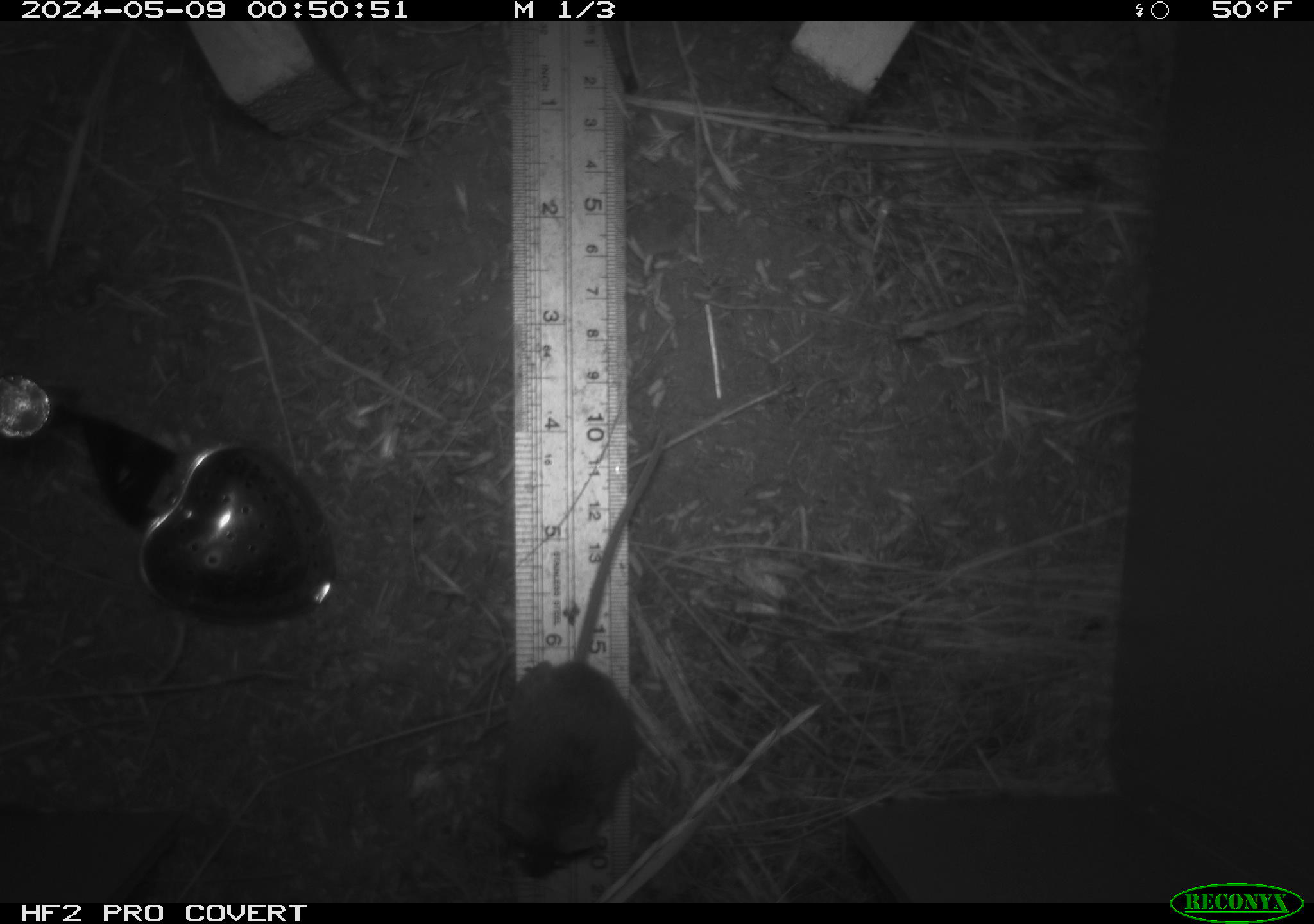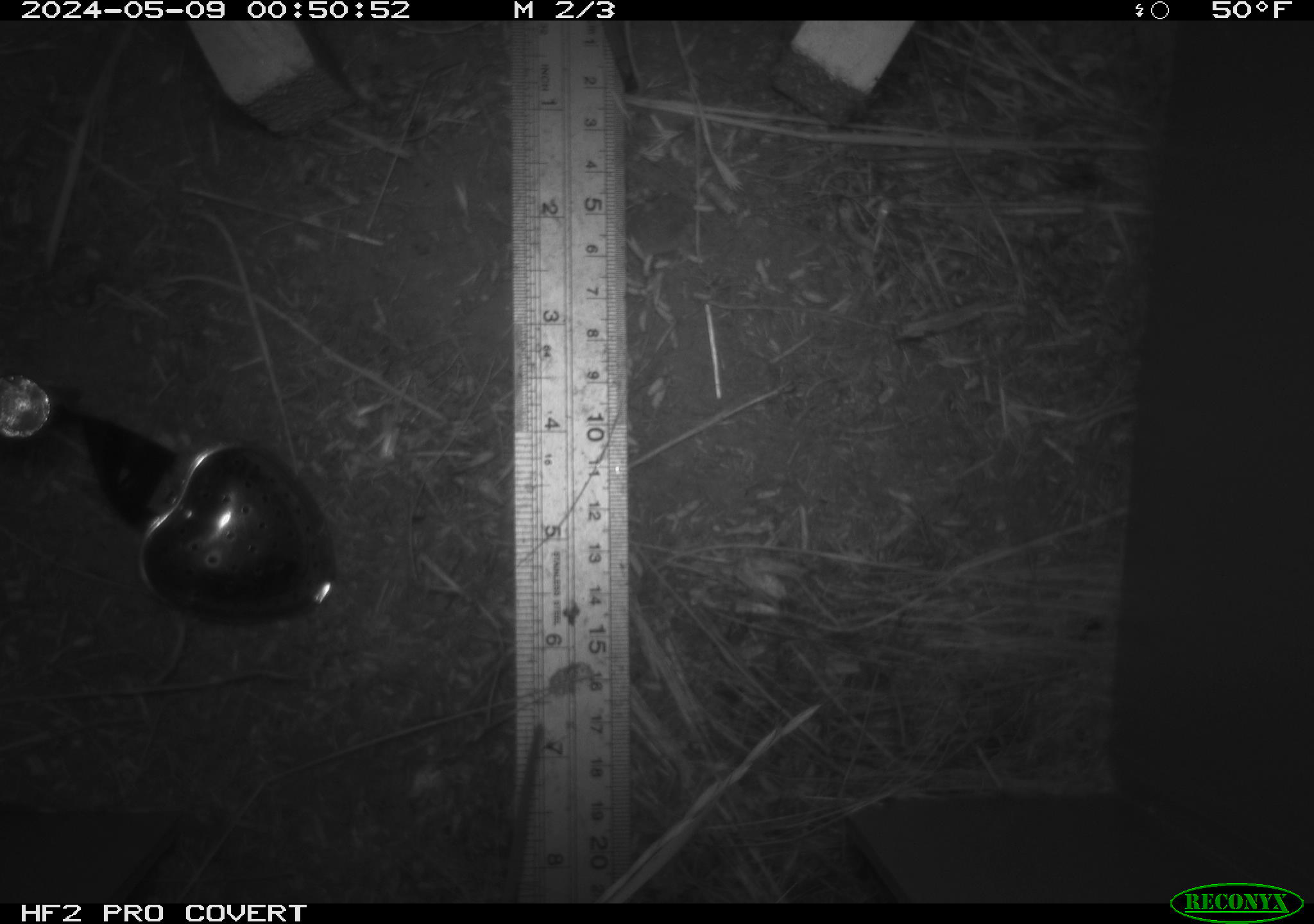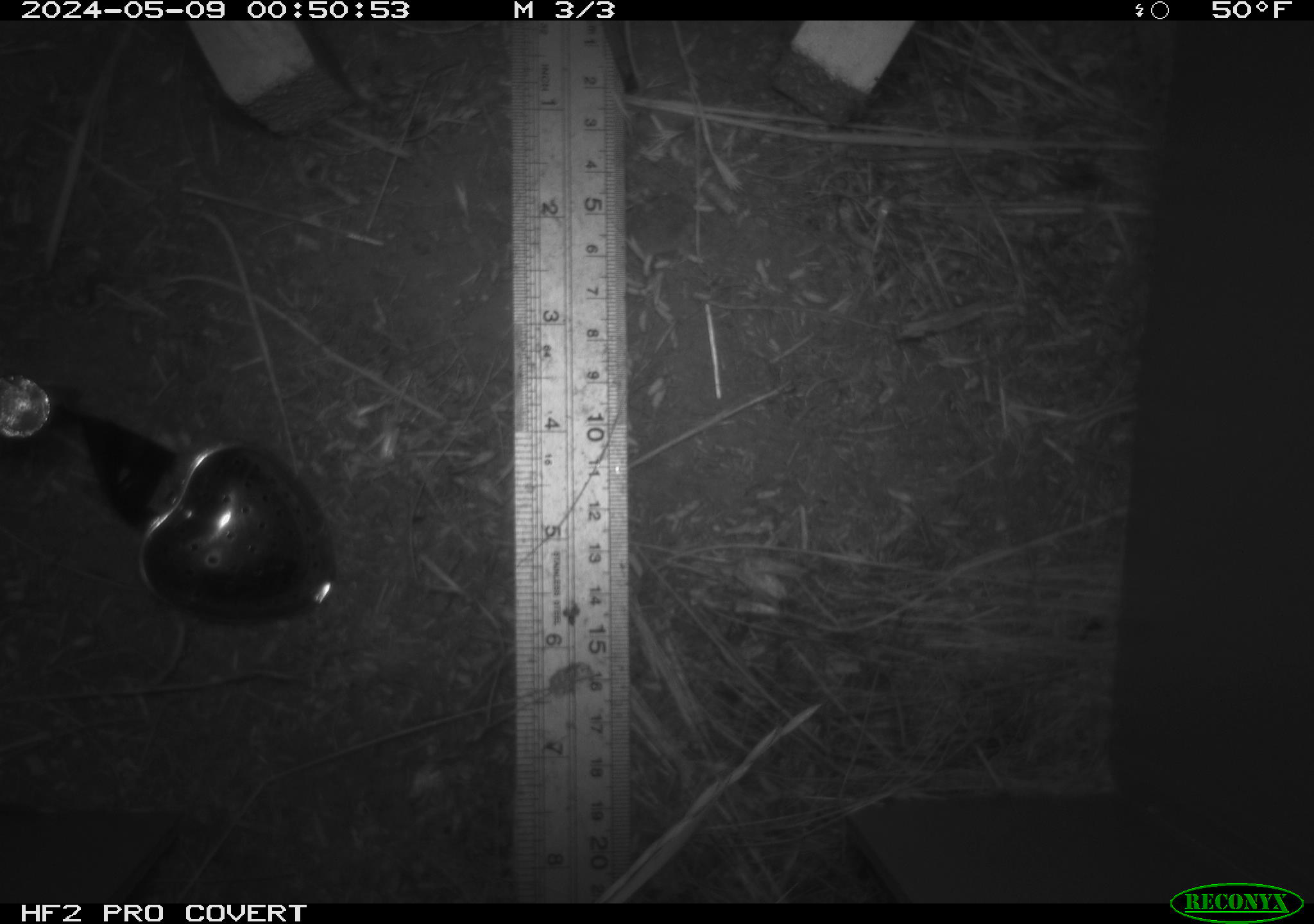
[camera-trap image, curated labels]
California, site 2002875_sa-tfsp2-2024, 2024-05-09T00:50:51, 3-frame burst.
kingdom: Animalia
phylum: Chordata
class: Mammalia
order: Rodentia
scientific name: Rodentia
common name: mouse species